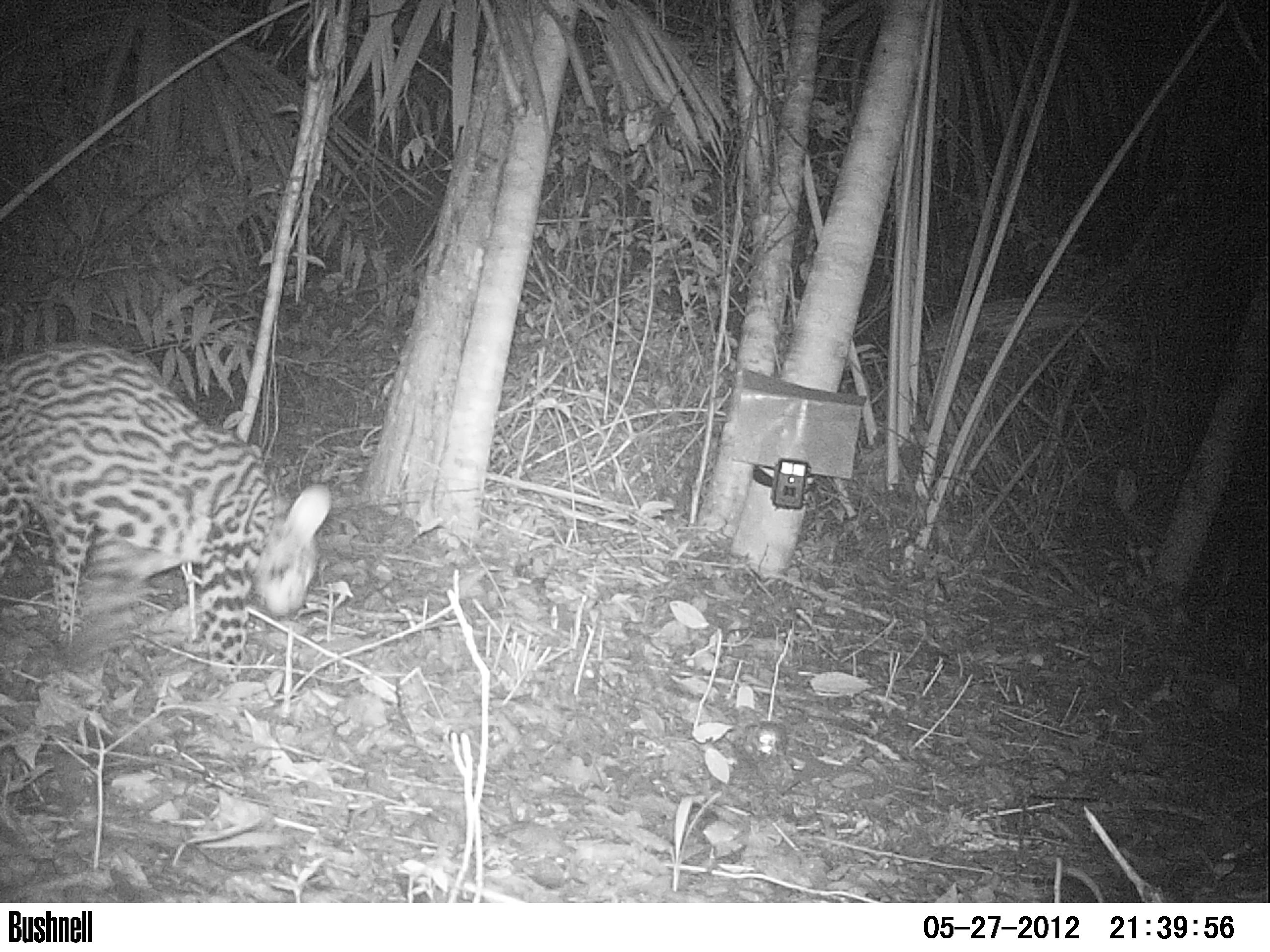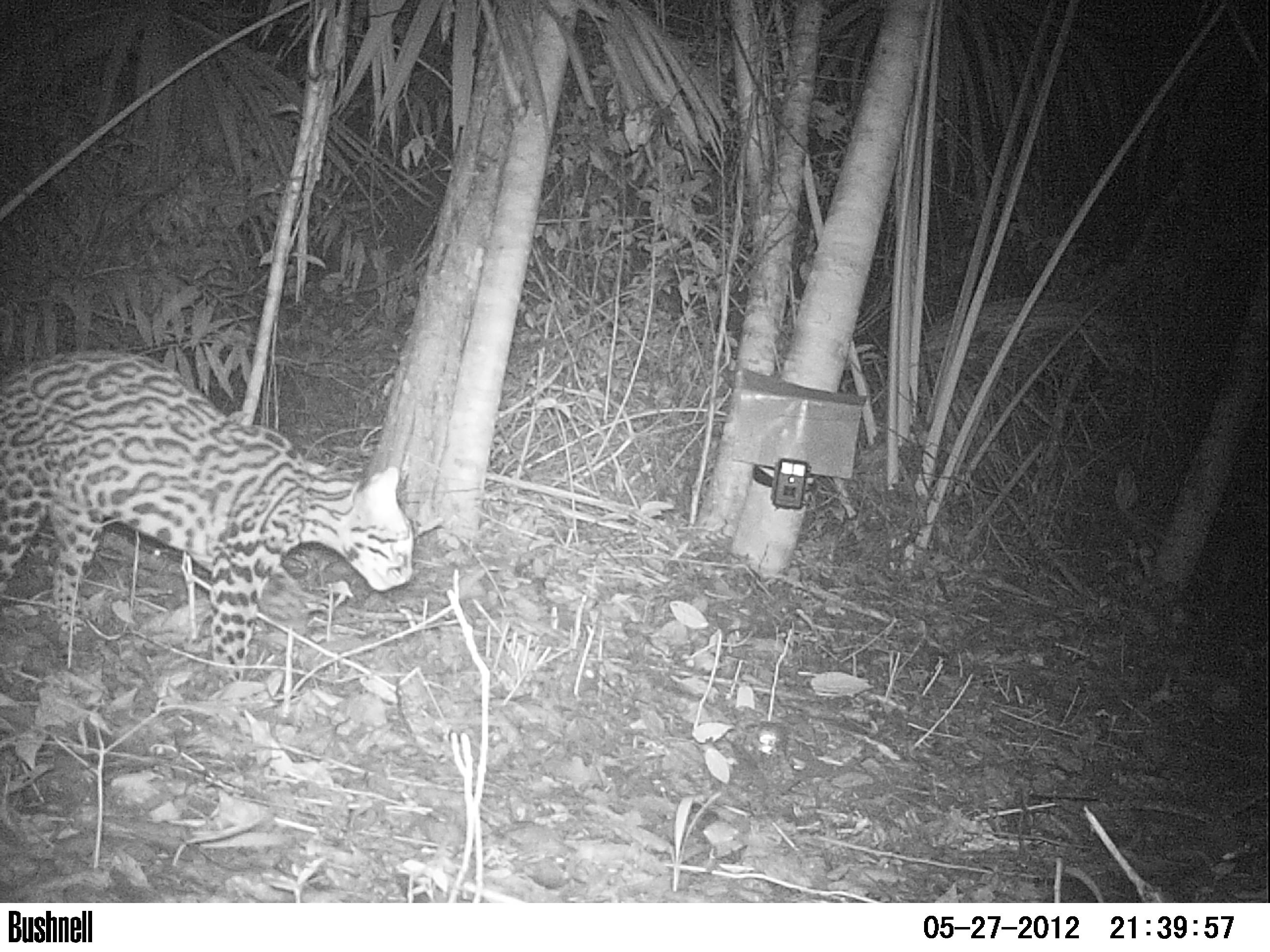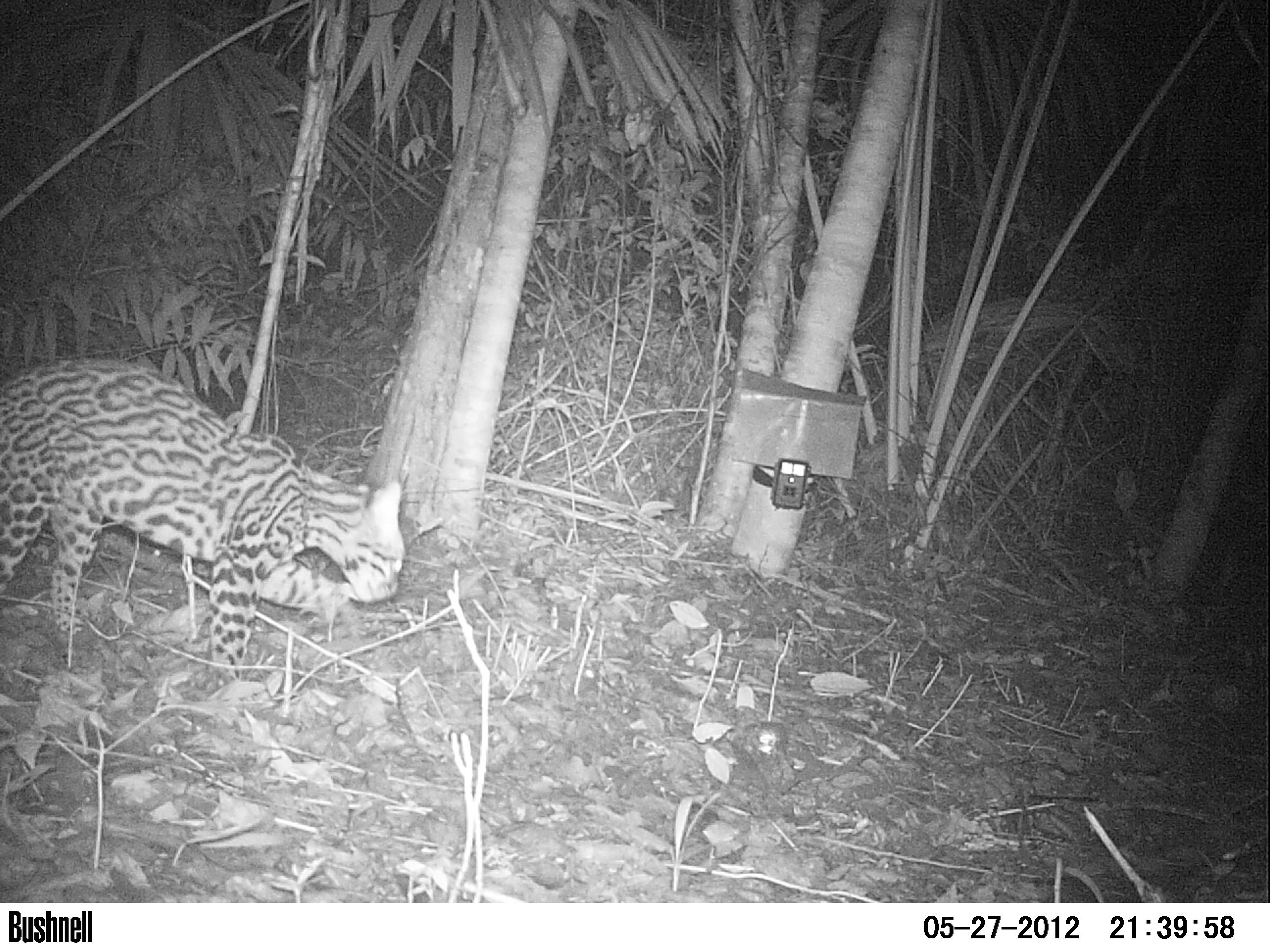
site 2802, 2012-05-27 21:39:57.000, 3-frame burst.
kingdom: Animalia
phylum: Chordata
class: Mammalia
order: Carnivora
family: Felidae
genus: Leopardus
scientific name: Leopardus pardalis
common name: ocelot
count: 1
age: adult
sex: female